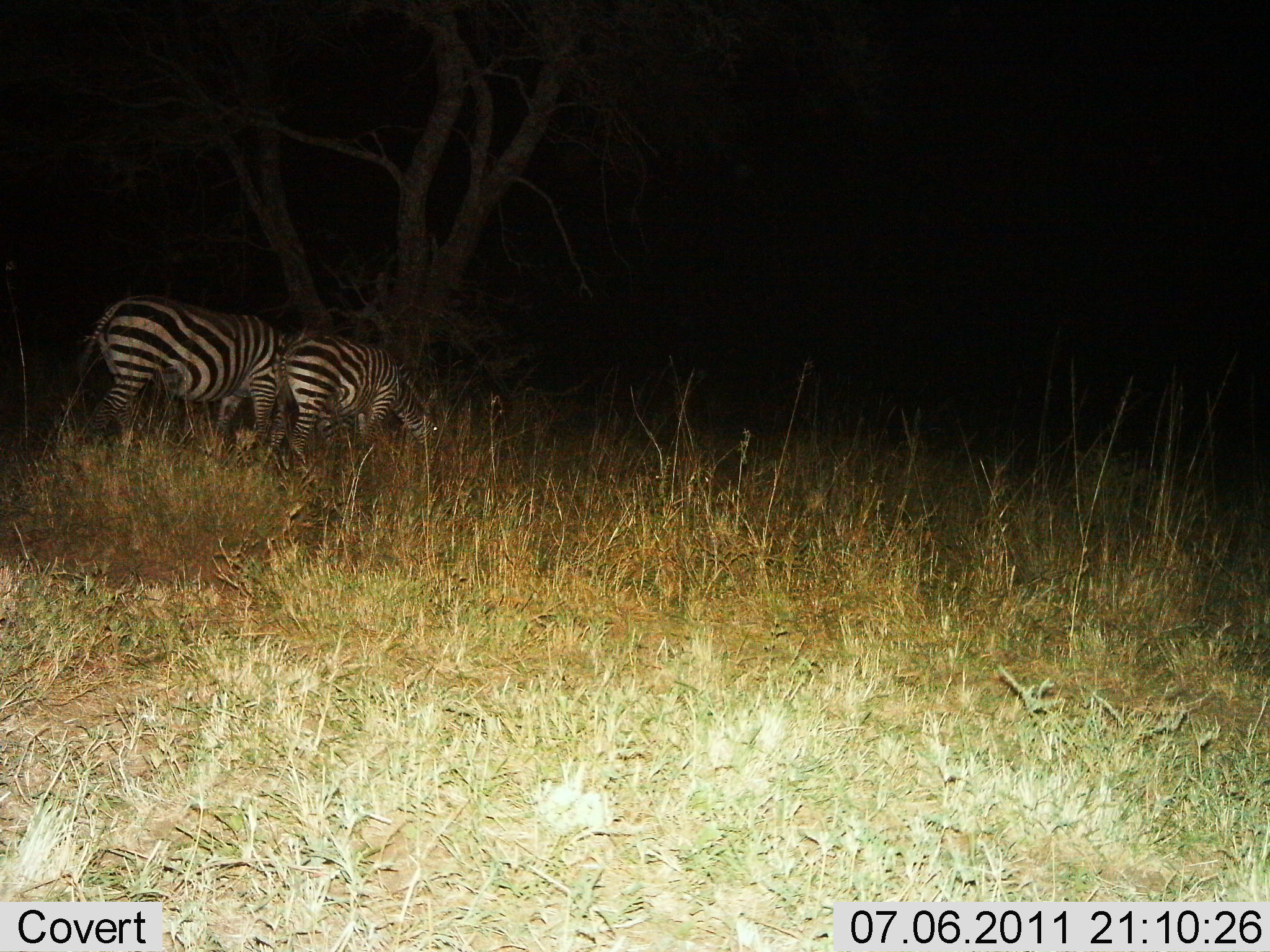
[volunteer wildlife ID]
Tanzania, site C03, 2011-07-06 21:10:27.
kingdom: Animalia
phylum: Chordata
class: Mammalia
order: Perissodactyla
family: Equidae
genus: Equus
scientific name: Equus quagga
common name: plains zebra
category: zebra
Zebra (plains zebra) (Equus quagga), count 2. Behavior (volunteer vote fractions): standing 0%, resting 0%, moving 0%, interacting 0%. Young present (vote fraction): 0%. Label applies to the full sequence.